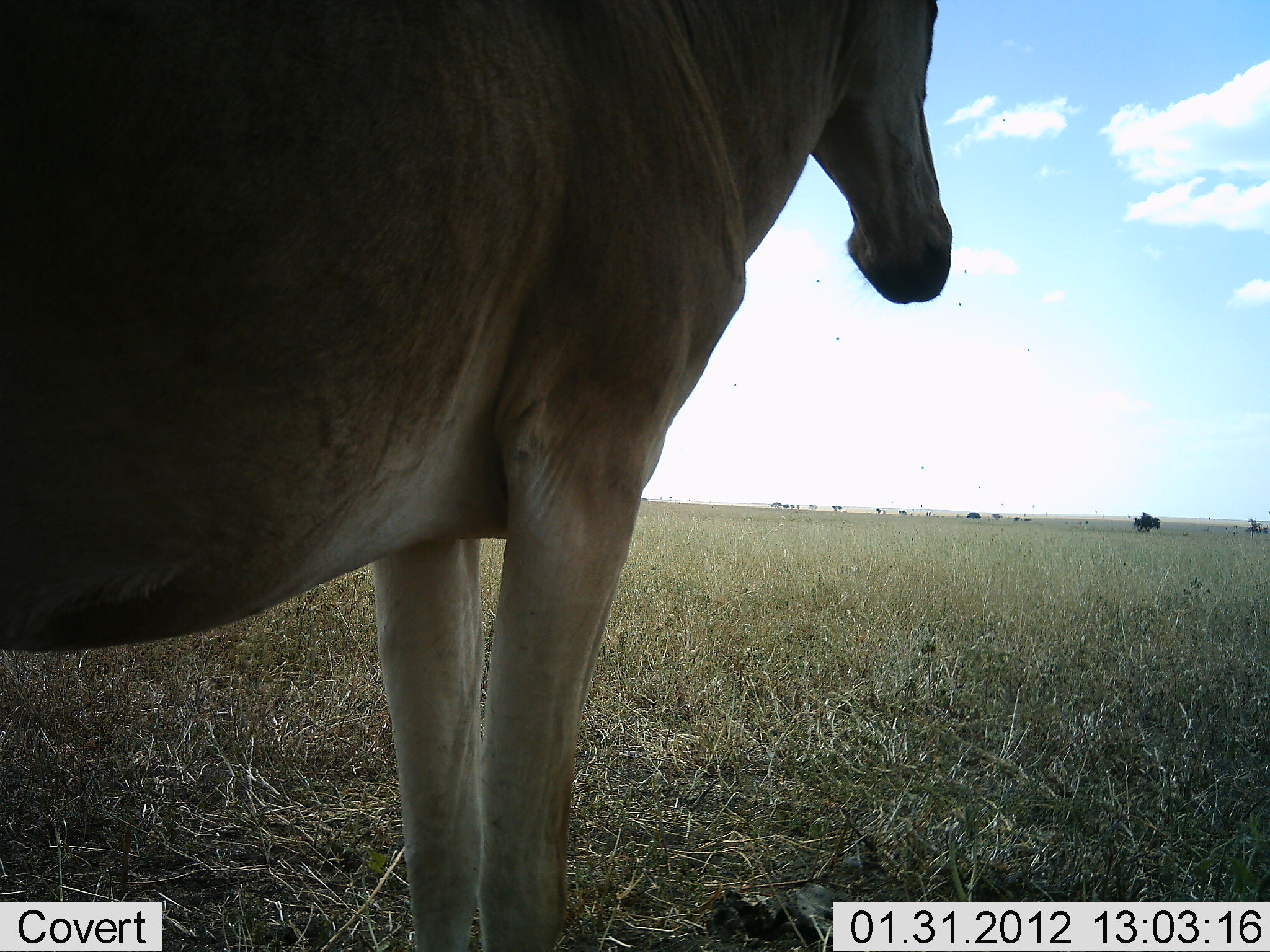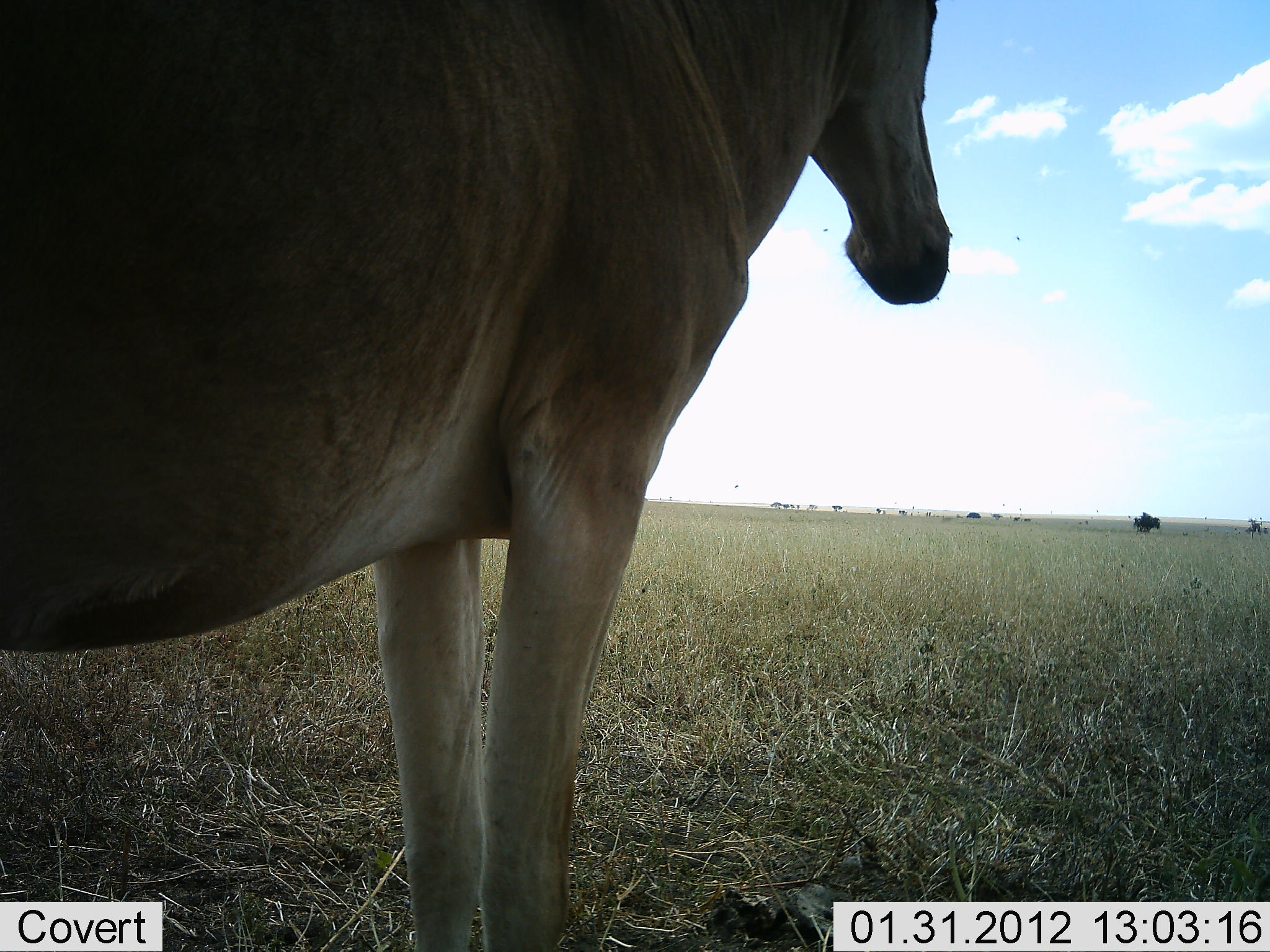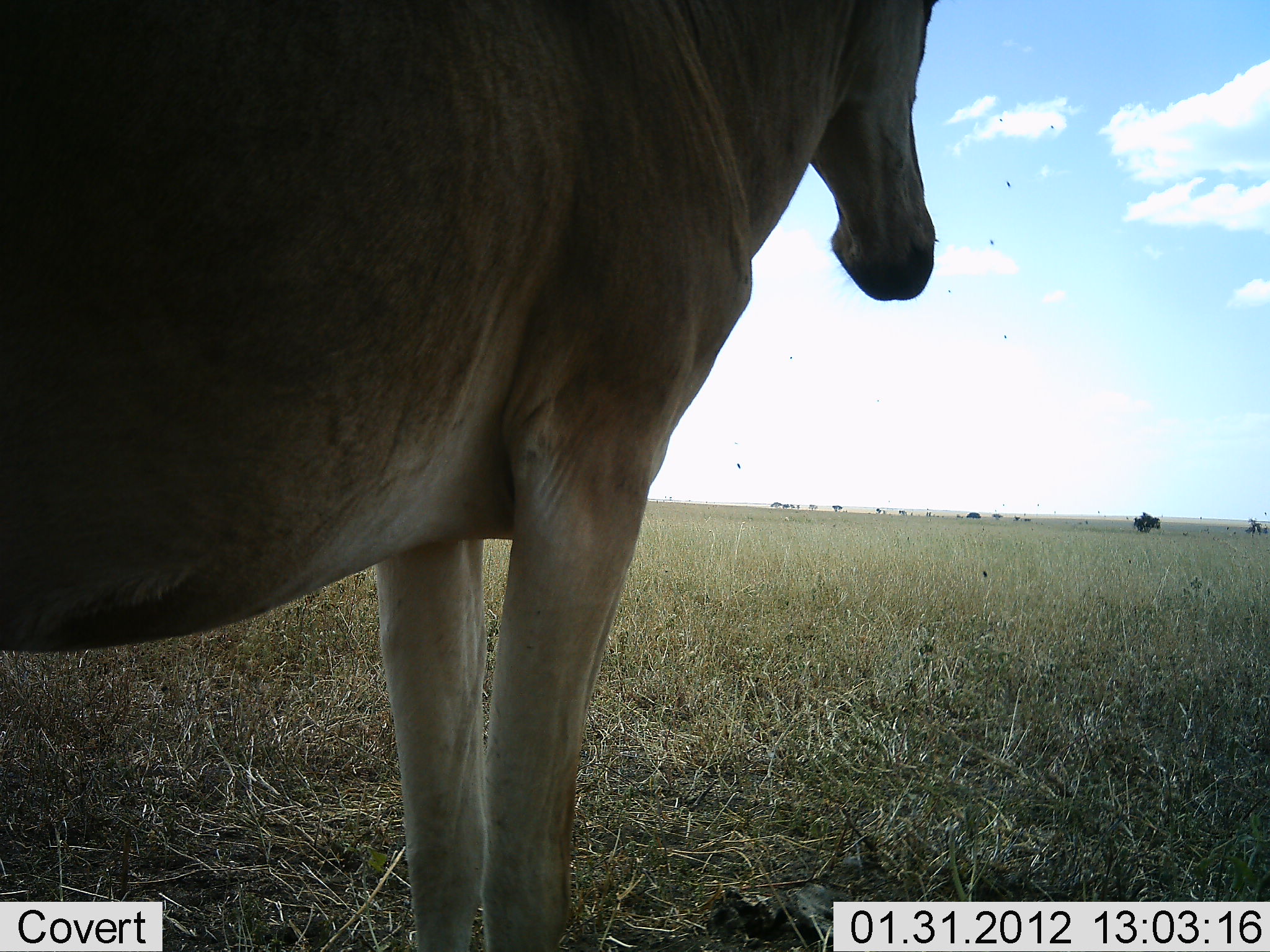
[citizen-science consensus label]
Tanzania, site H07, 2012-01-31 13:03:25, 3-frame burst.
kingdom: Animalia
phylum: Chordata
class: Mammalia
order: Artiodactyla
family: Bovidae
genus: Alcelaphus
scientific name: Alcelaphus buselaphus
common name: hartebeest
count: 1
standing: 100%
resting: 8%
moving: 0%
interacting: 0%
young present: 0%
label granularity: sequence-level